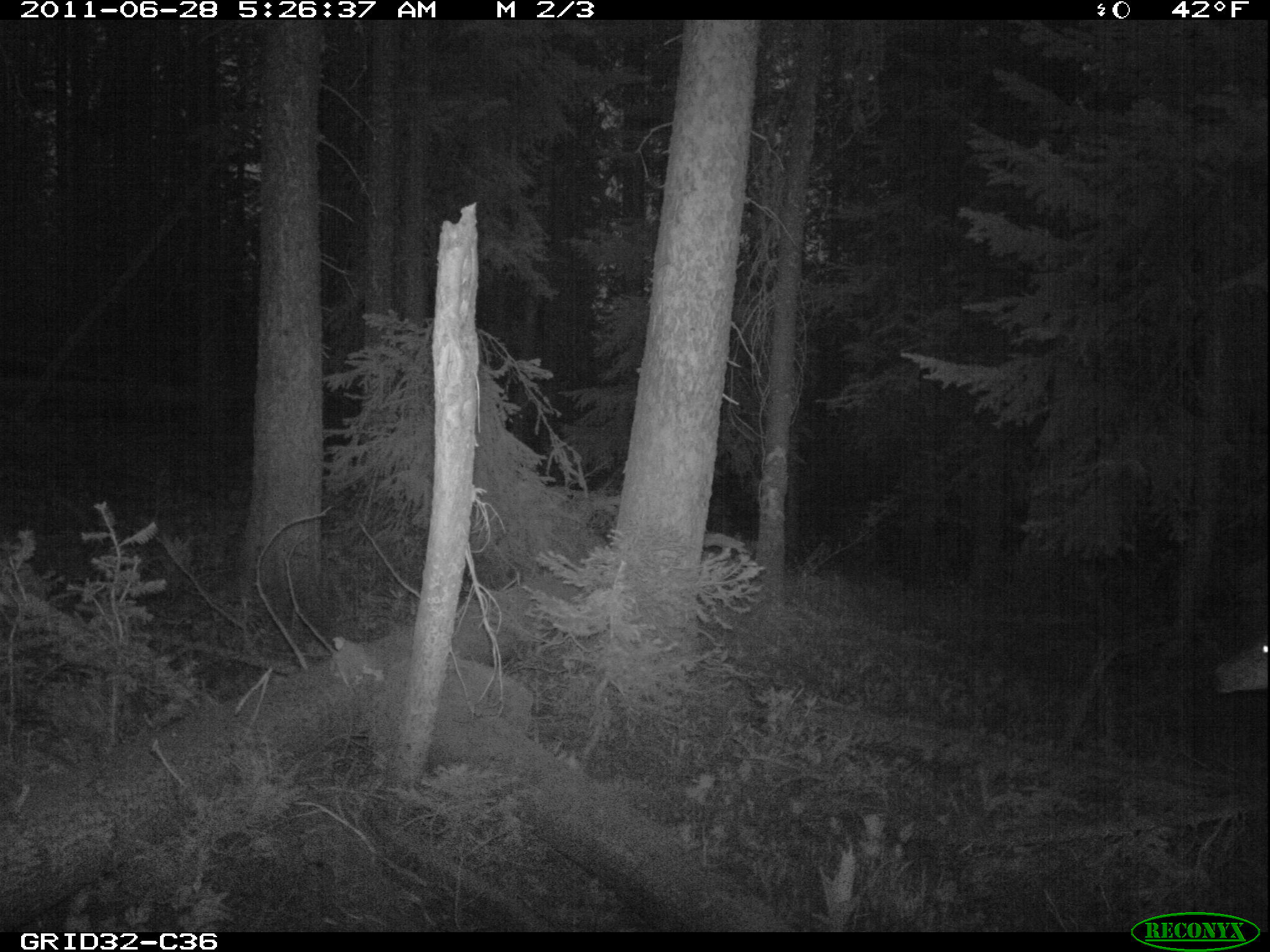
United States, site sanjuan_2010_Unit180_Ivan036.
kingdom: Animalia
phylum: Chordata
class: Mammalia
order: Artiodactyla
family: Cervidae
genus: Odocoileus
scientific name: Odocoileus hemionus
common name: mule deer